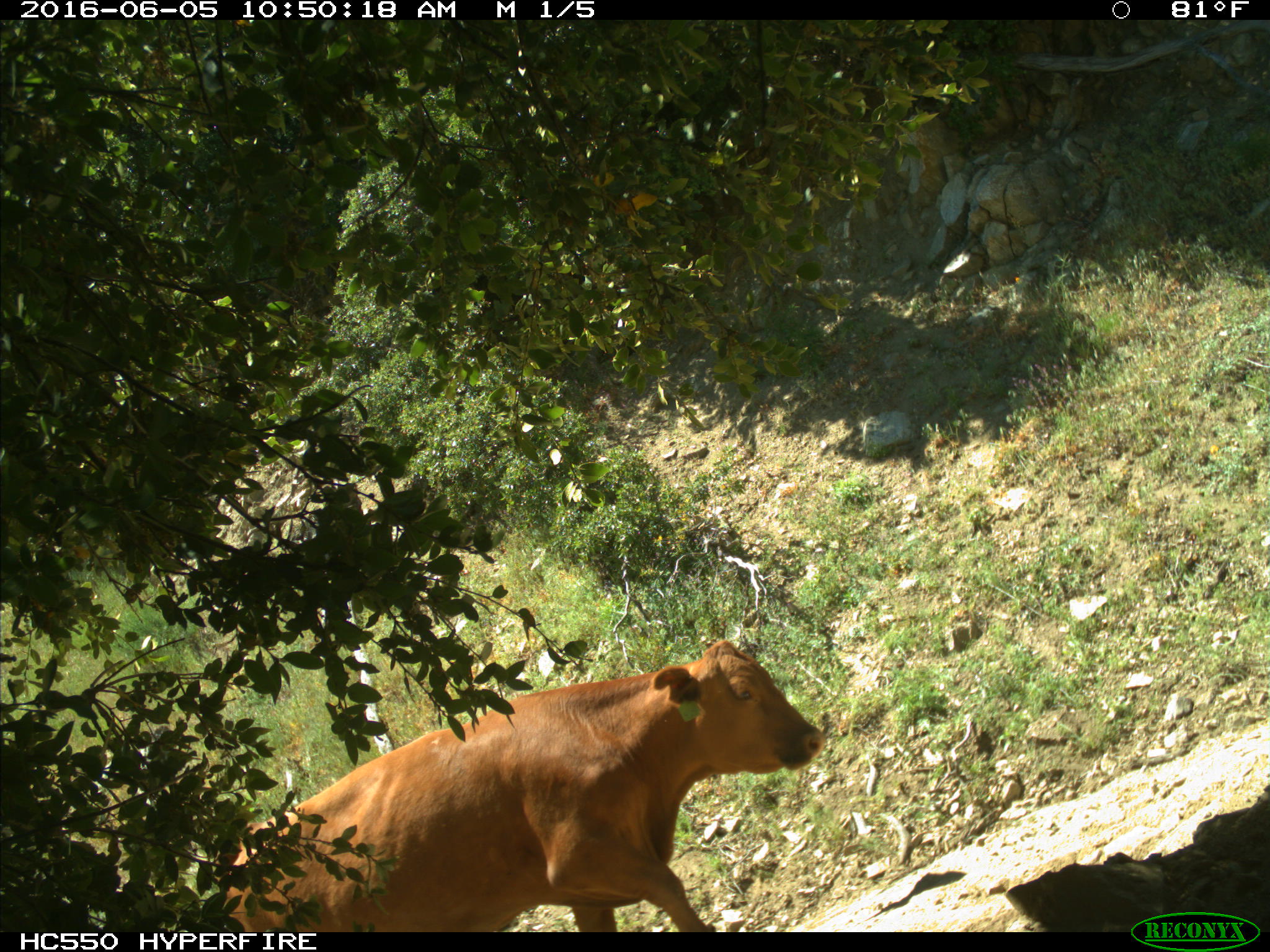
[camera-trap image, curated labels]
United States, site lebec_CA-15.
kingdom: Animalia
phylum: Chordata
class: Mammalia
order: Artiodactyla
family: Bovidae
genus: Bos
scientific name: Bos taurus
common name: domestic cow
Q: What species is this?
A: Bos taurus (domestic cow).